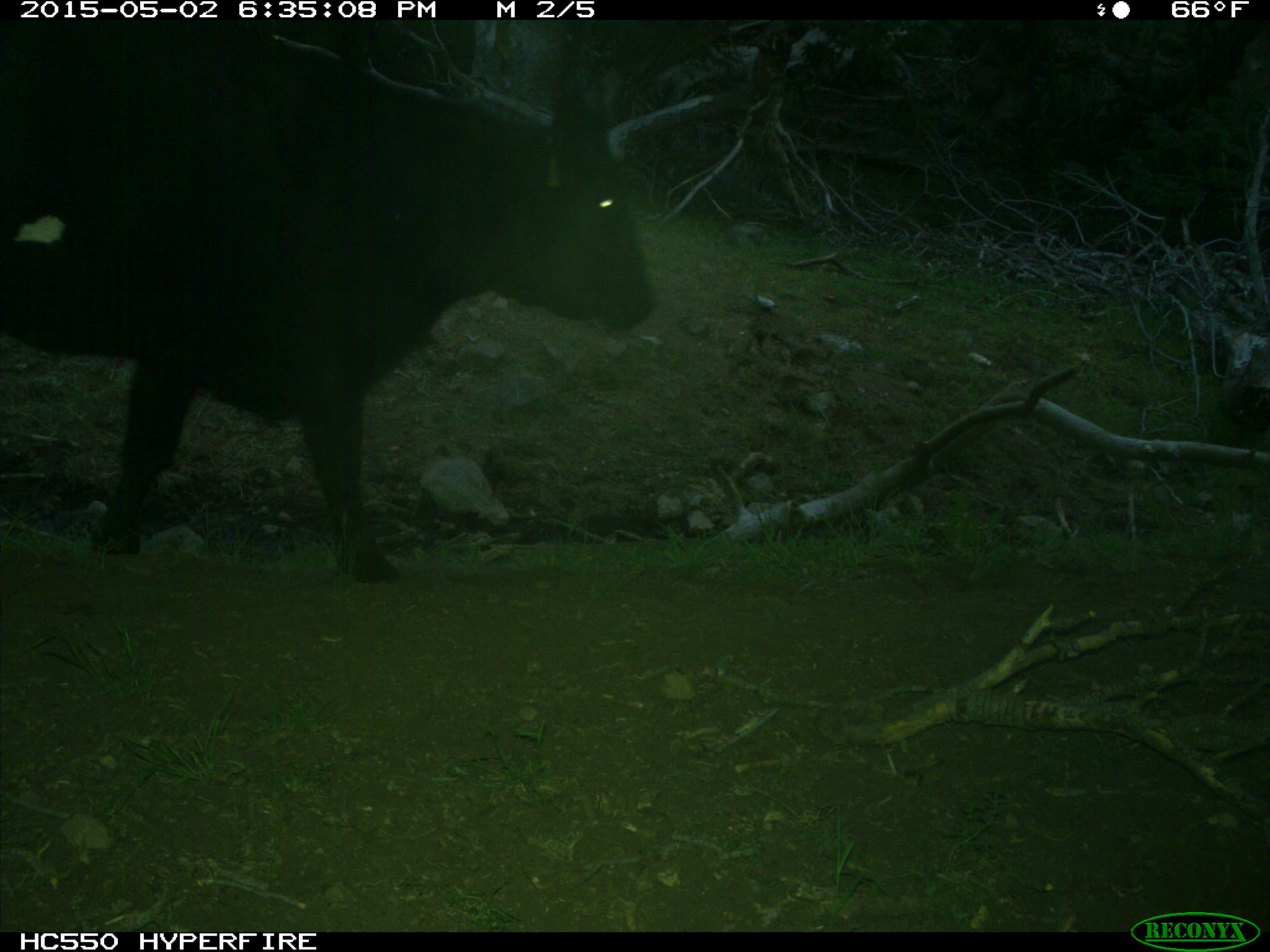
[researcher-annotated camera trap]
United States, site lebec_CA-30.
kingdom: Animalia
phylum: Chordata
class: Mammalia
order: Artiodactyla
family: Bovidae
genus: Bos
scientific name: Bos taurus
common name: domestic cow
Bos taurus (domestic cow).